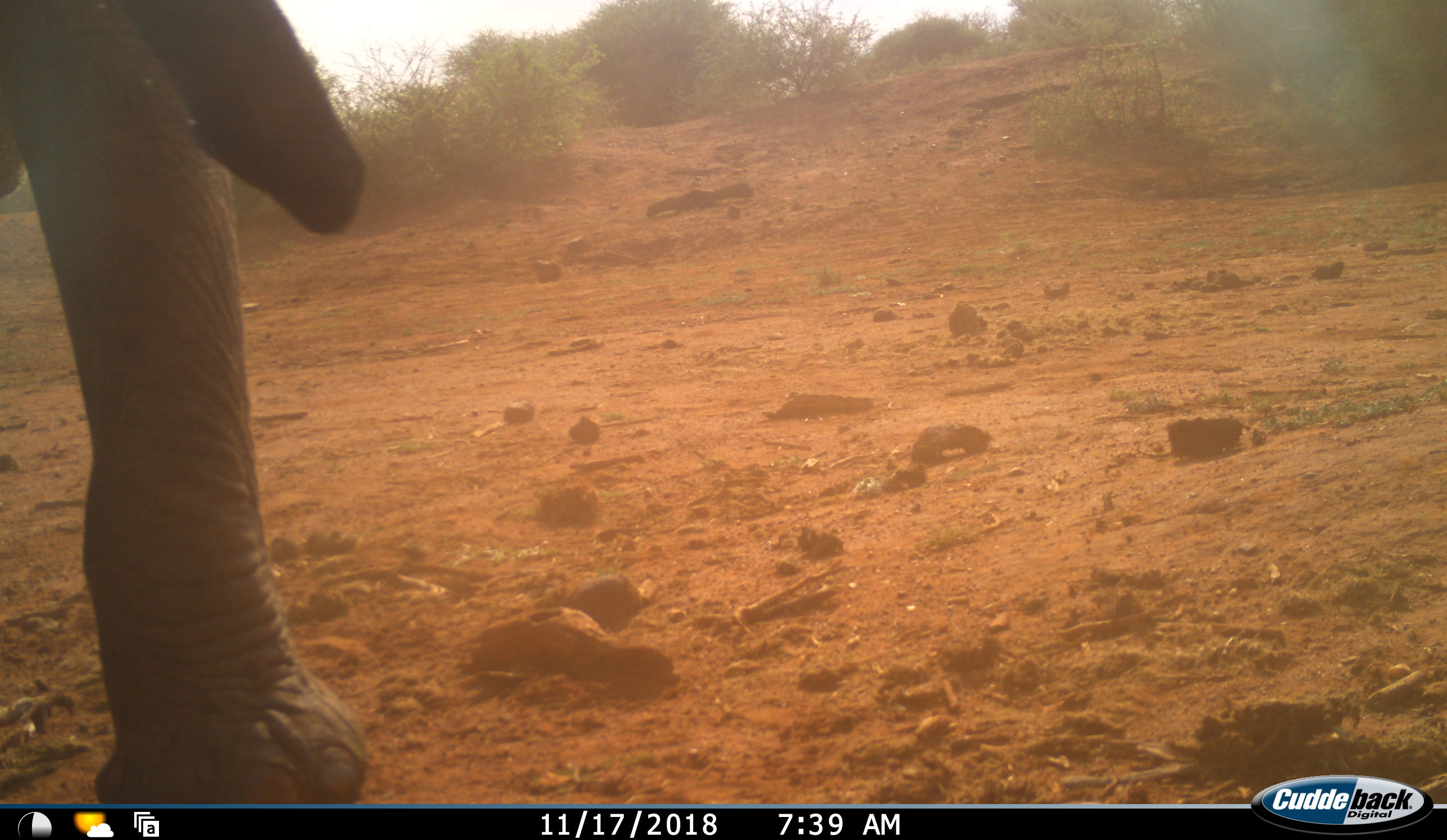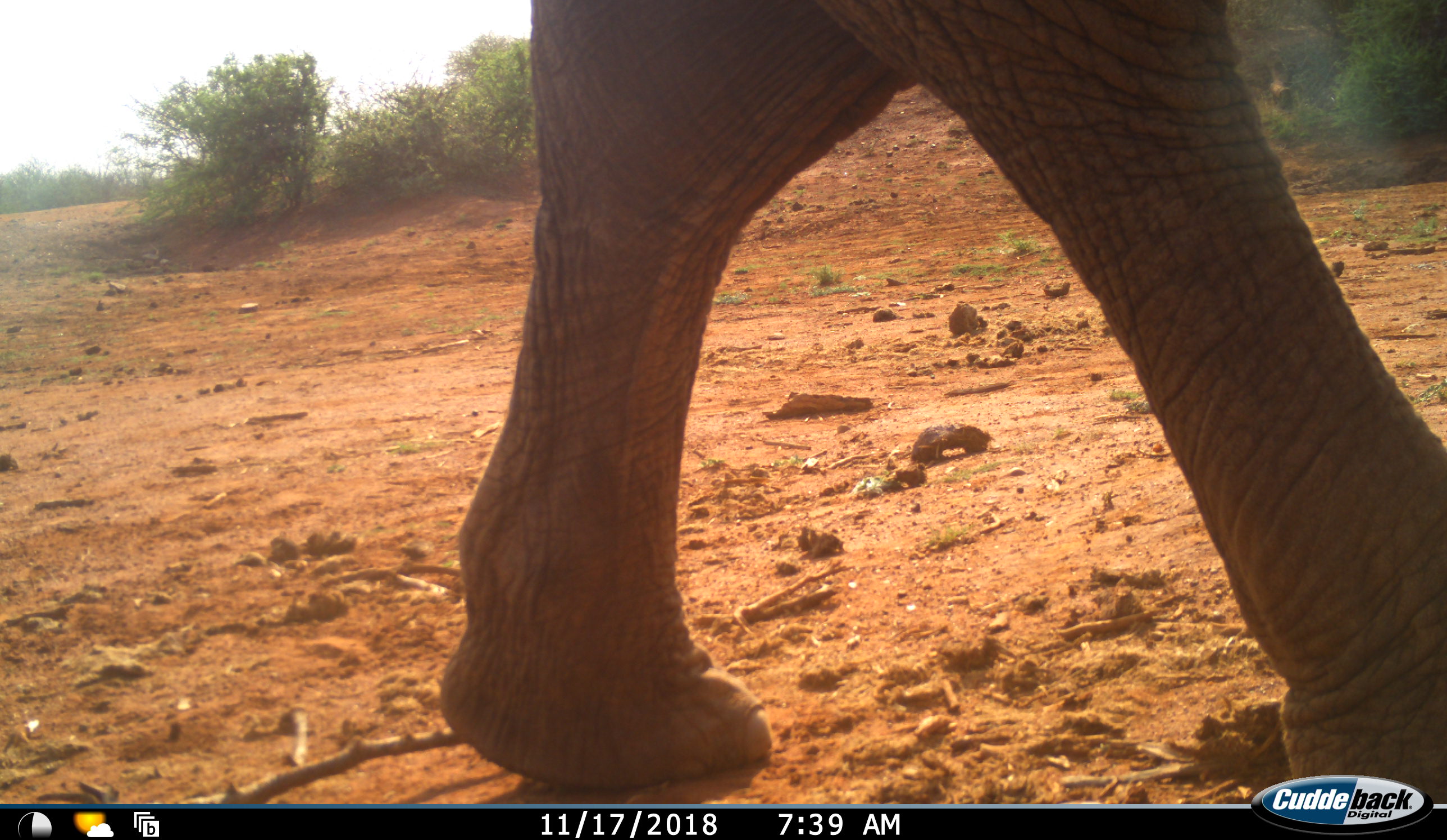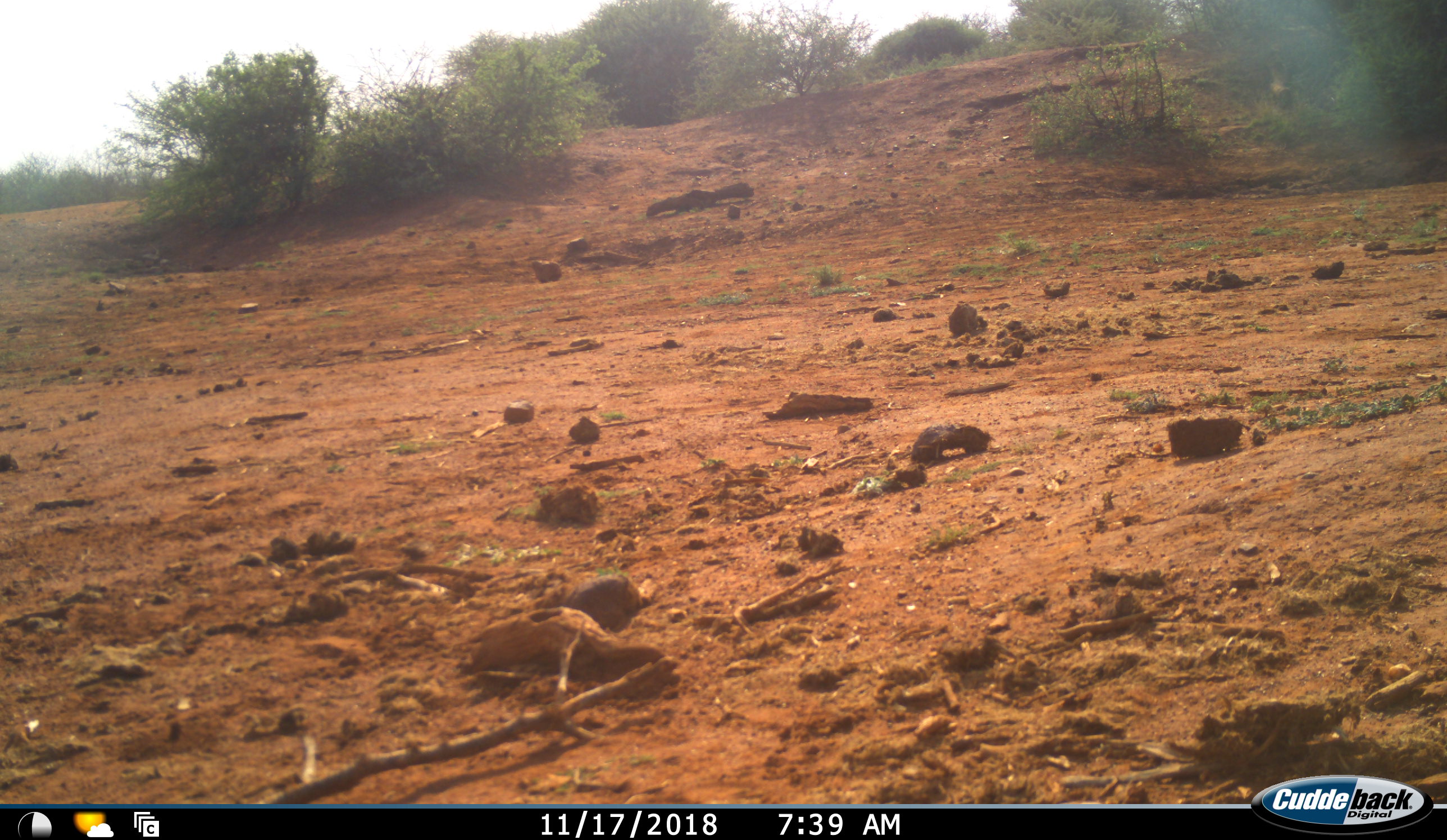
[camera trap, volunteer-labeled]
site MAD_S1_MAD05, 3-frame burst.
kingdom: Animalia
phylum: Chordata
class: Mammalia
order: Proboscidea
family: Elephantidae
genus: Loxodonta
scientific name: Loxodonta africana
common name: african bush elephant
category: elephant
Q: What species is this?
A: Elephant (african bush elephant) (Loxodonta africana).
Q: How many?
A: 1.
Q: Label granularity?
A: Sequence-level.